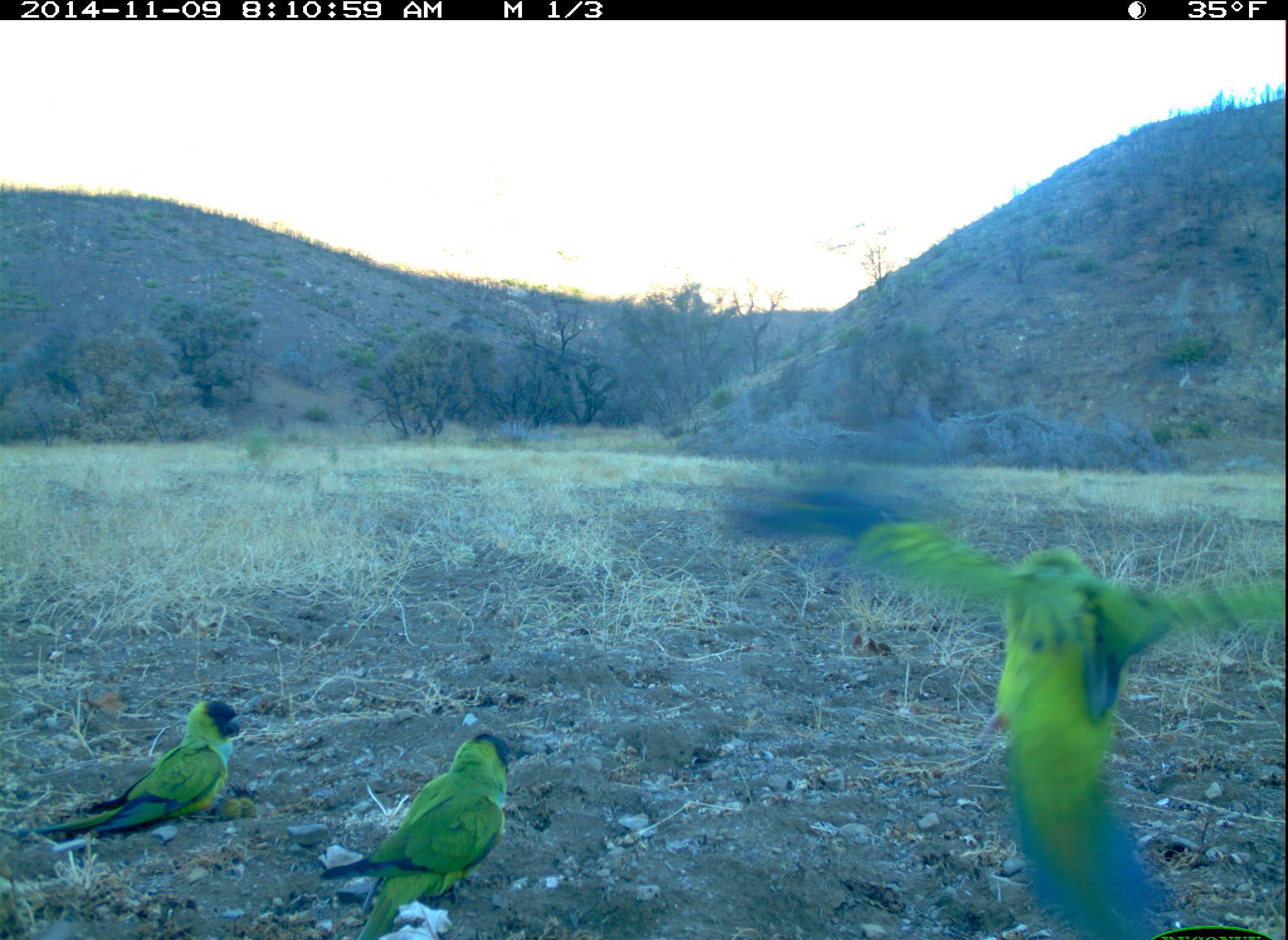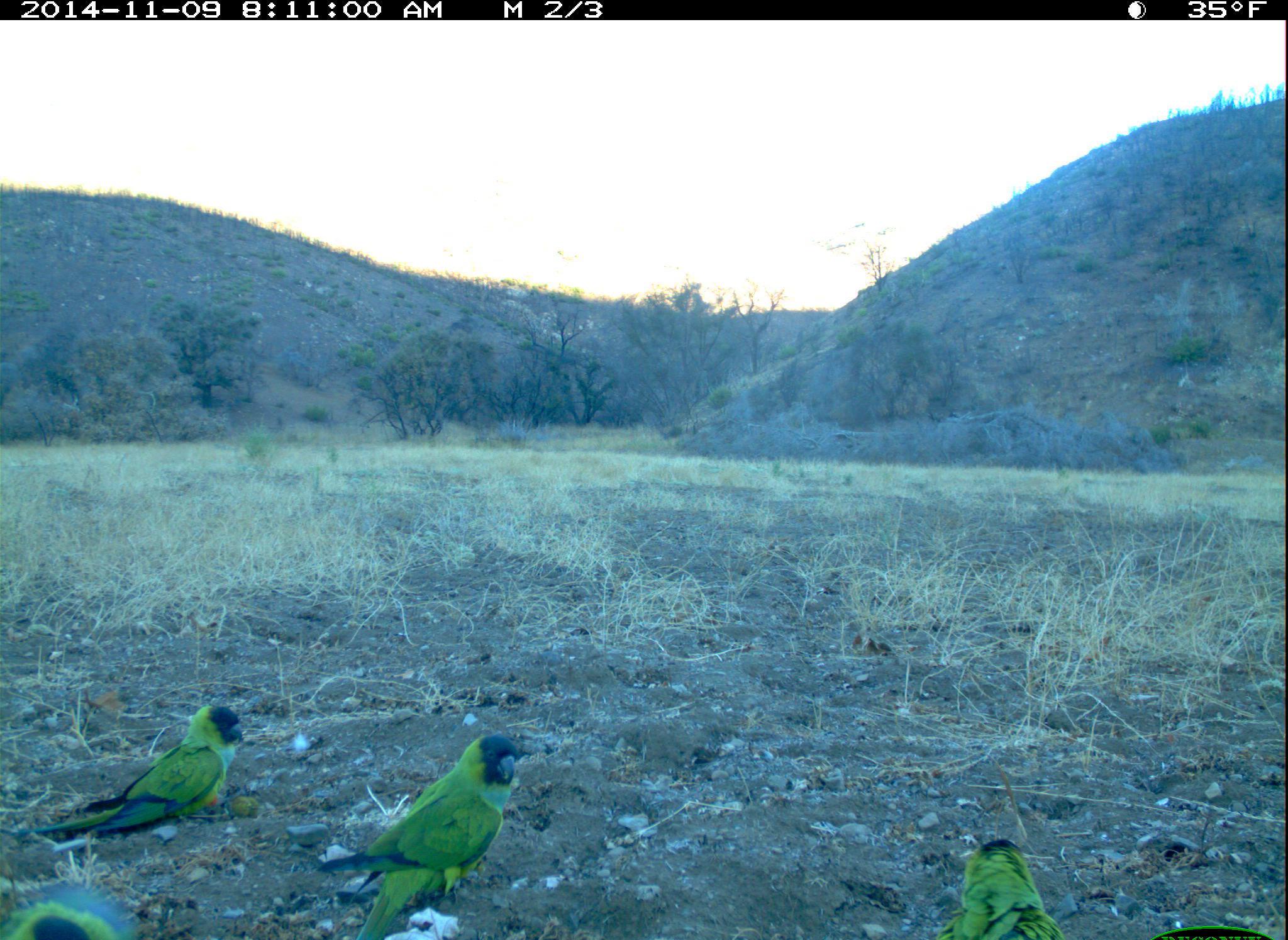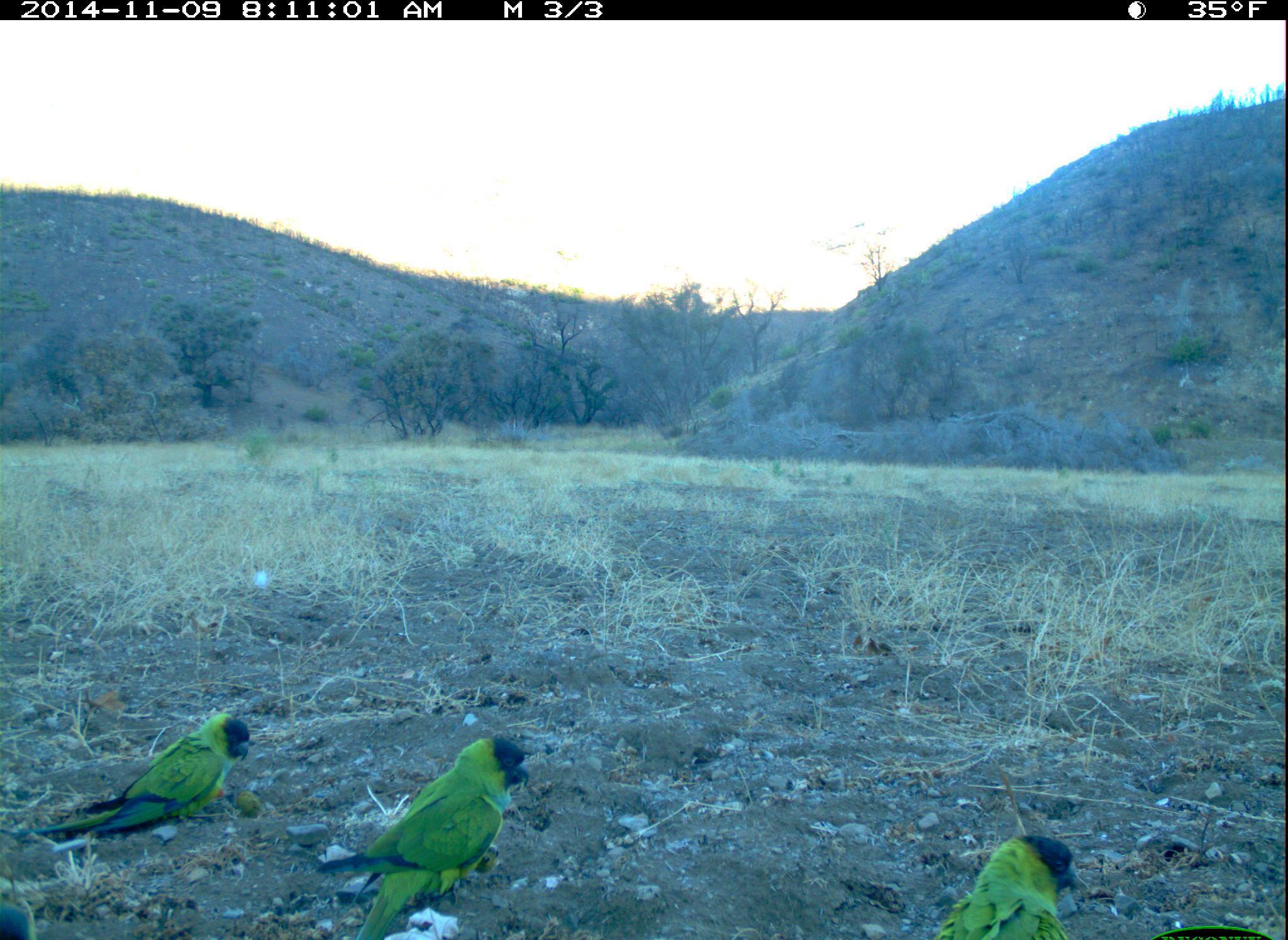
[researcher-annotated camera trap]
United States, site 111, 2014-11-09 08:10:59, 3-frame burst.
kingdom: Animalia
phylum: Chordata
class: Aves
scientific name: Aves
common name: bird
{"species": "bird (Aves)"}